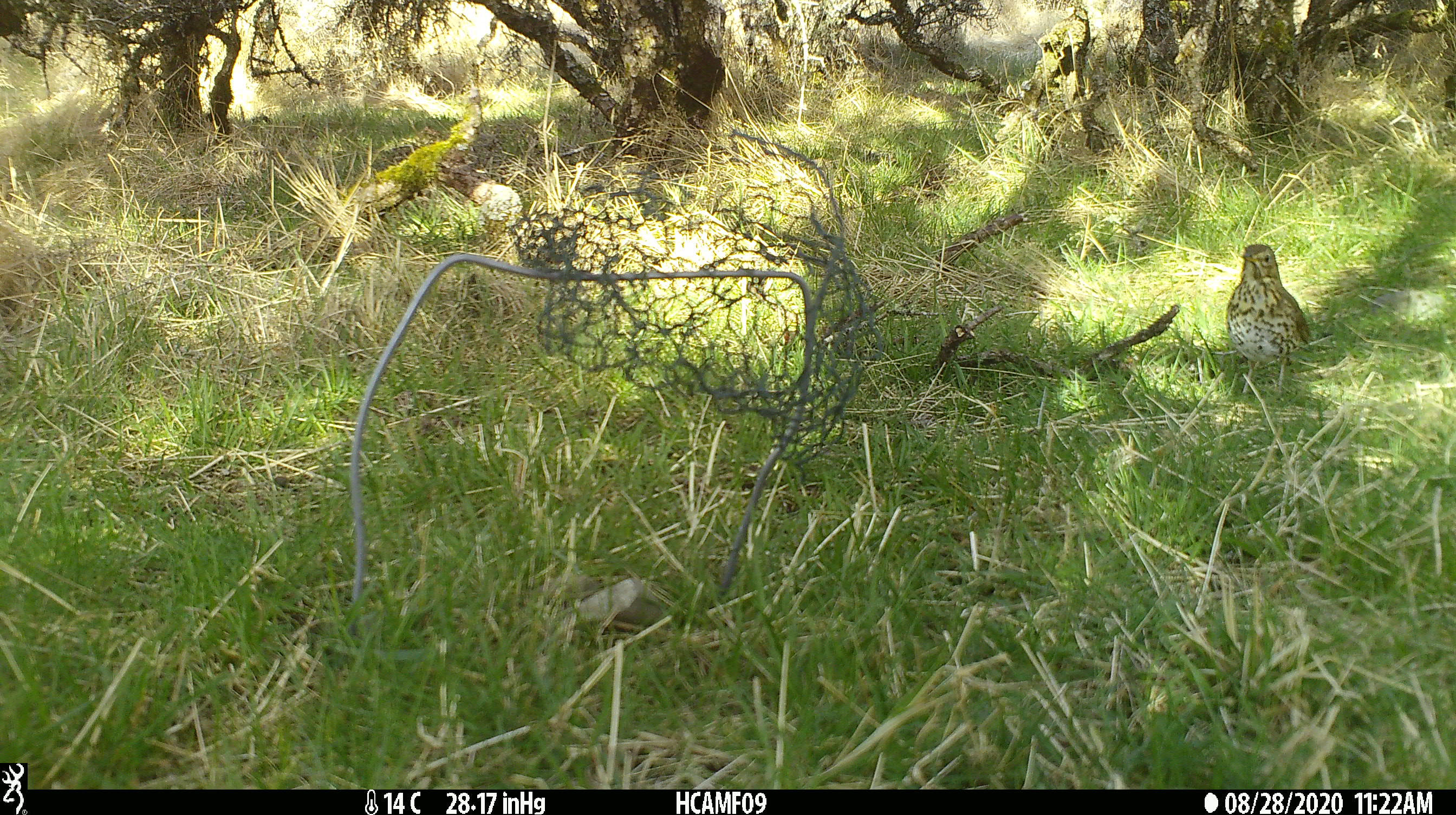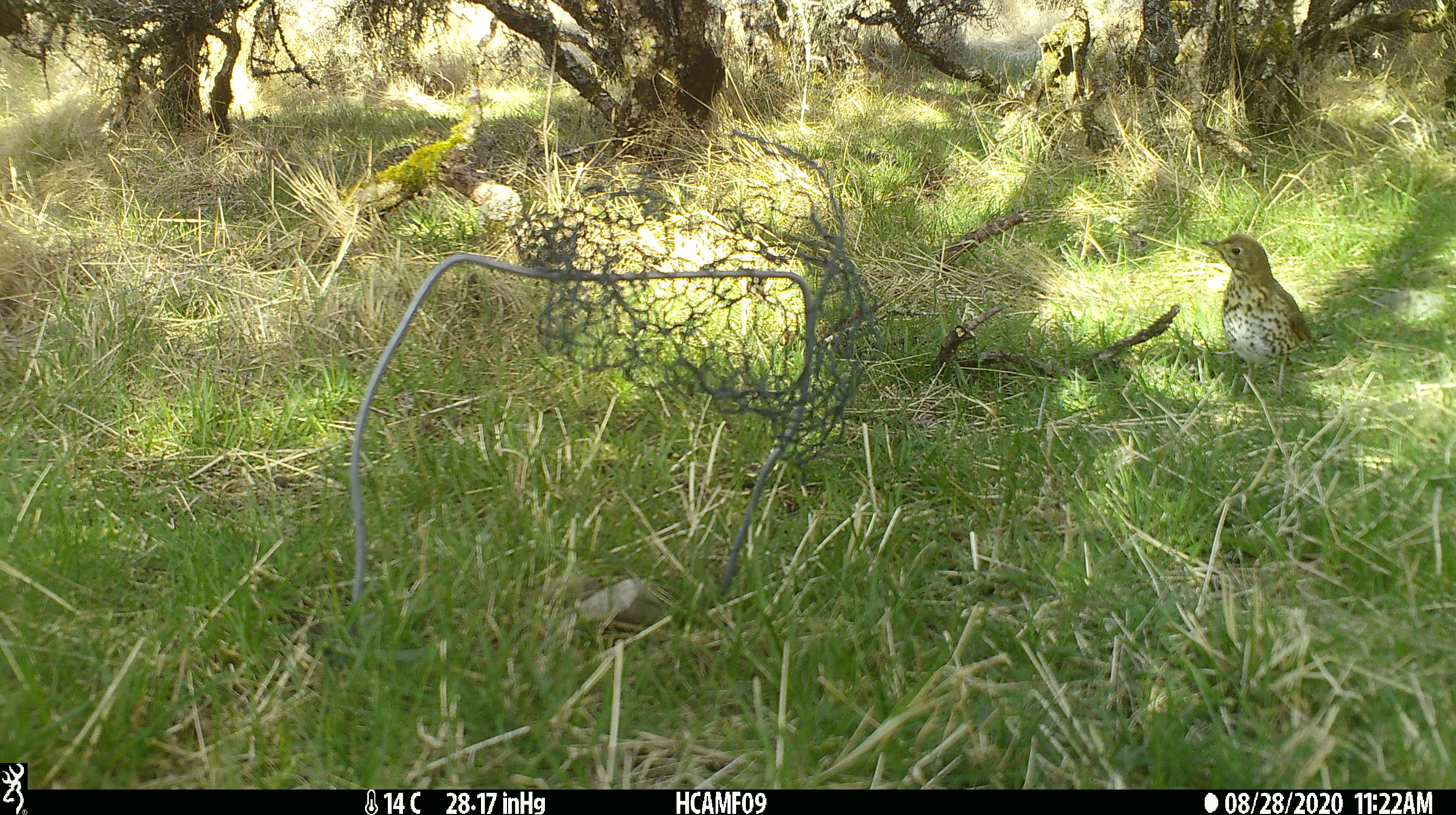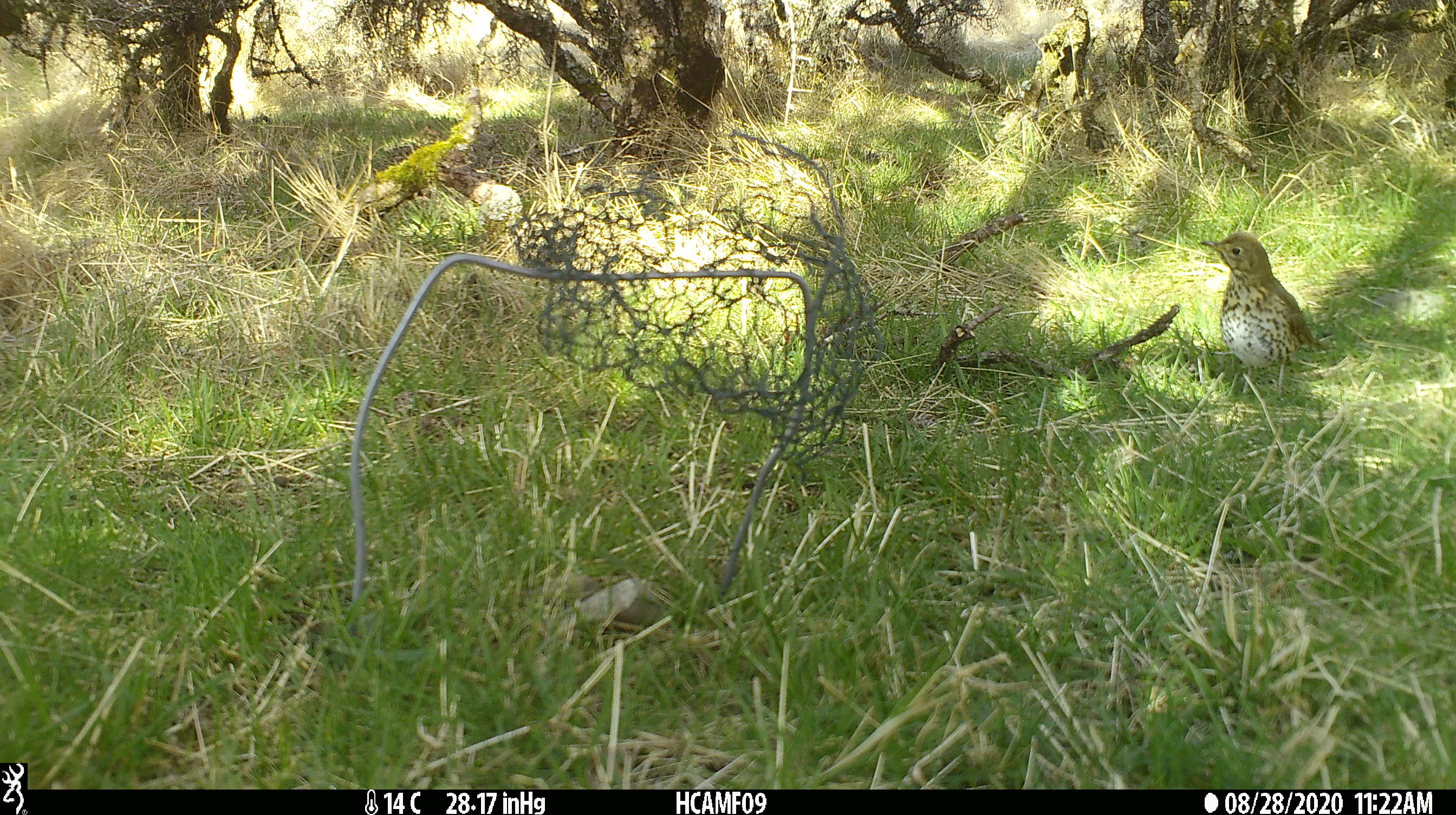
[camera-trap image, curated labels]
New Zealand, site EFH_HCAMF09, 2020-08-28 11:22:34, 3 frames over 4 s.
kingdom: Animalia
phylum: Chordata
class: Aves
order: Passeriformes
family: Turdidae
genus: Turdus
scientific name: Turdus philomelos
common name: song thrush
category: thrush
Thrush (song thrush) (Turdus philomelos).